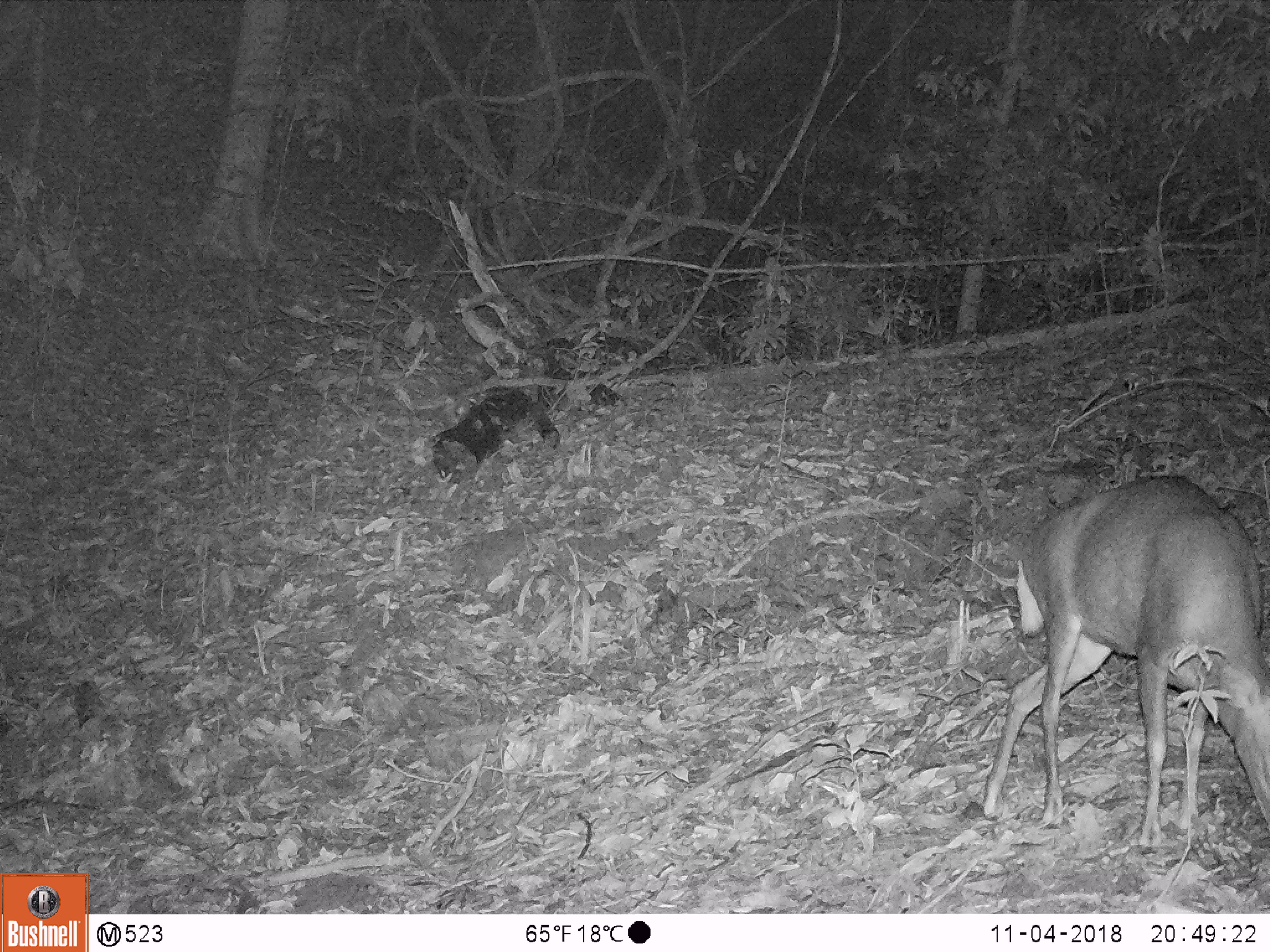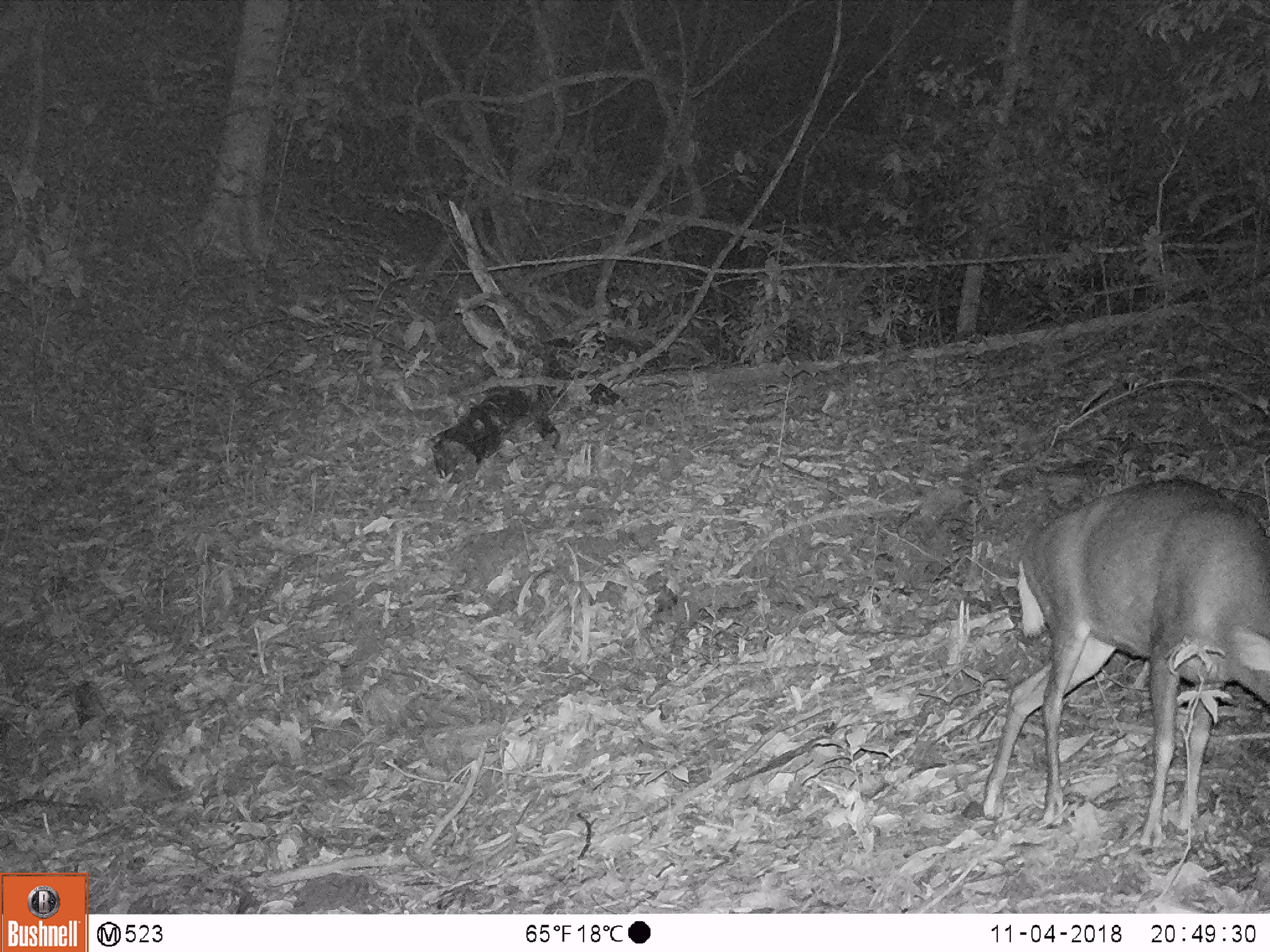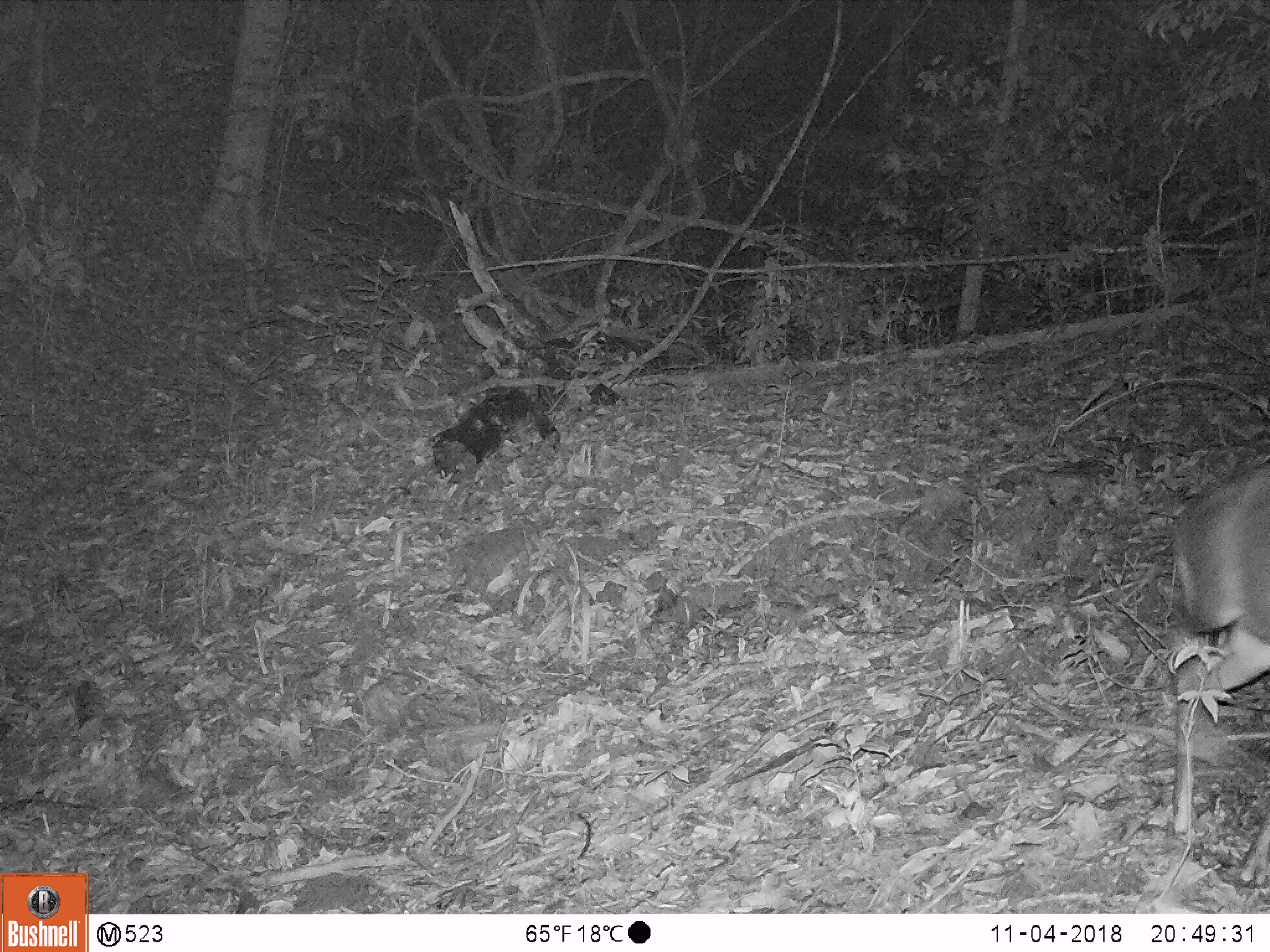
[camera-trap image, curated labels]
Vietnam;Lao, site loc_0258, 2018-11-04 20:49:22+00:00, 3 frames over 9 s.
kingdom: Animalia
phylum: Chordata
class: Mammalia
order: Artiodactyla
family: Cervidae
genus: Muntiacus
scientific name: Muntiacus rooseveltorum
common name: roosevelt's muntjac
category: roosevelts muntjac group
Roosevelts muntjac group (roosevelt's muntjac) (Muntiacus rooseveltorum). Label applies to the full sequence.